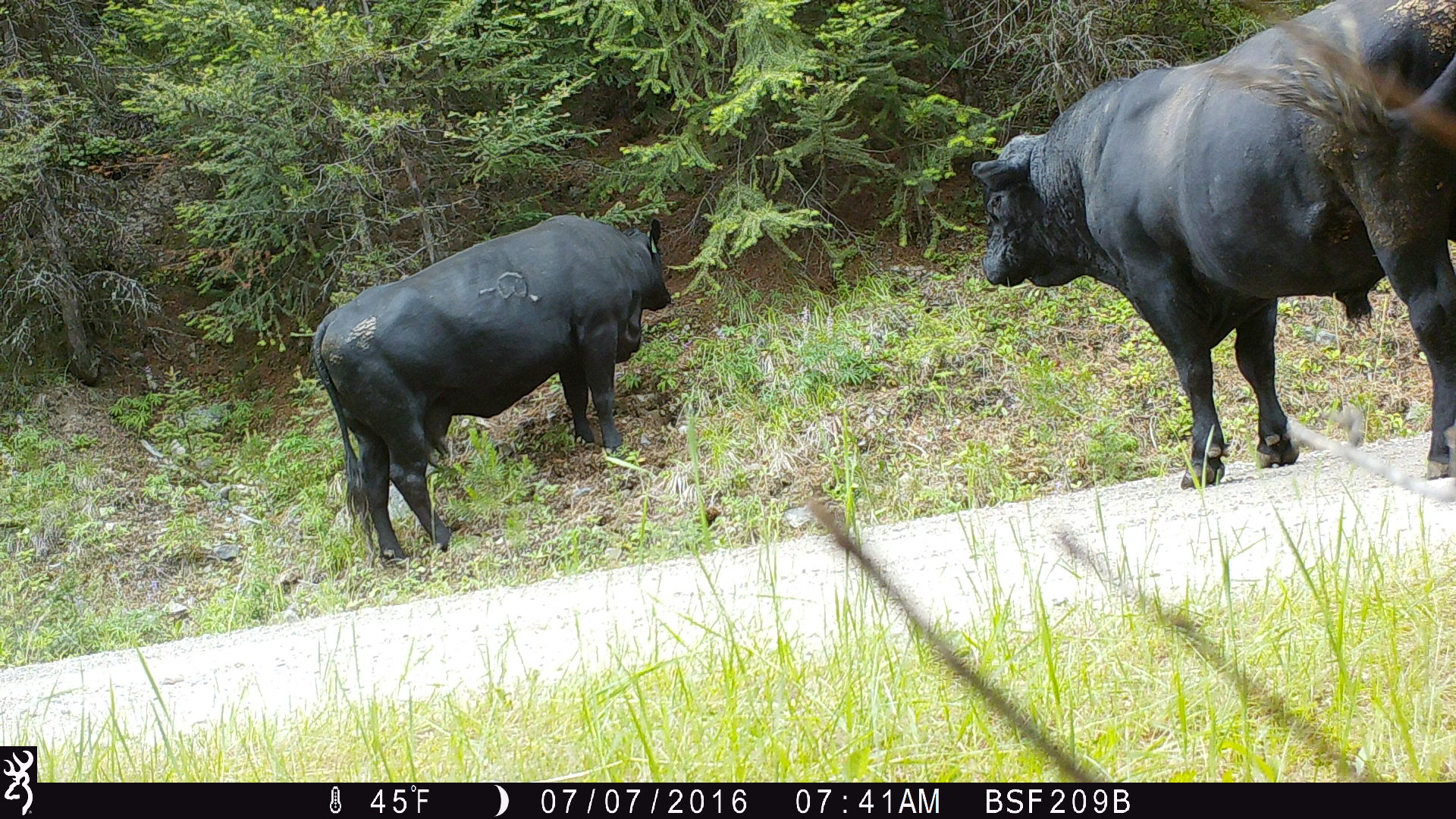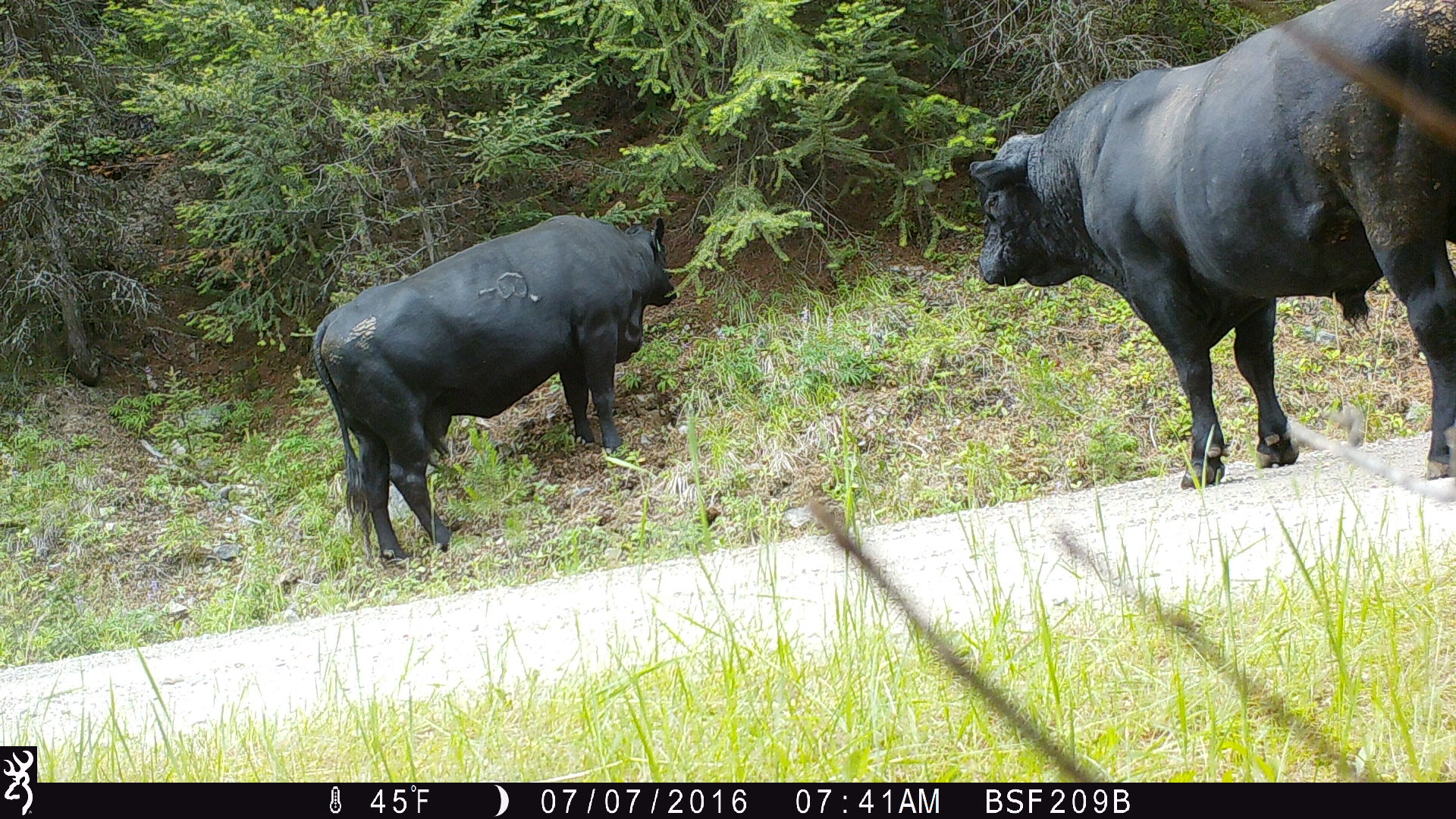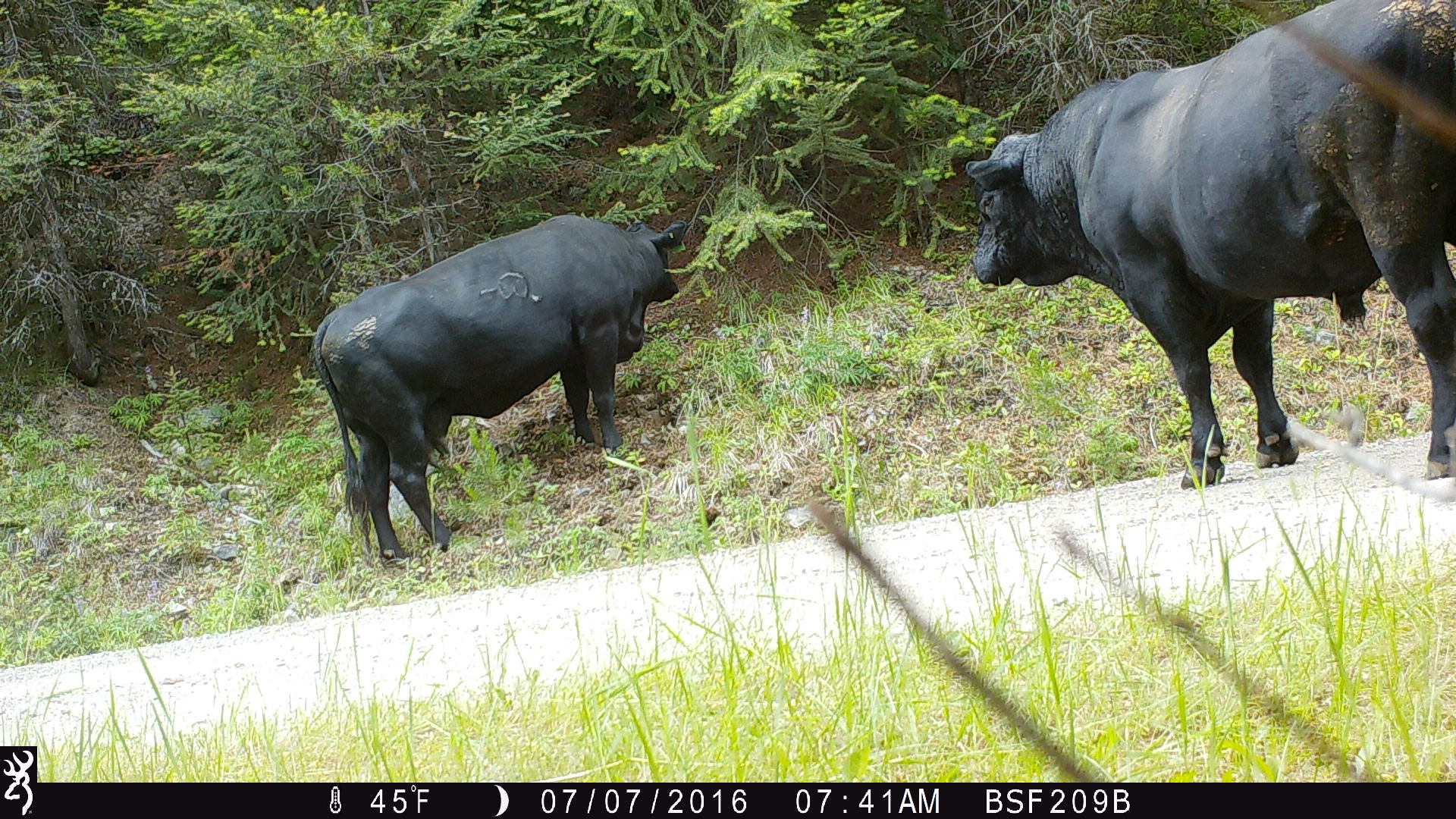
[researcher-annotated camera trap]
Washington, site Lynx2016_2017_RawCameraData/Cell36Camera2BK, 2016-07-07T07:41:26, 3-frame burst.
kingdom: Animalia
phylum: Chordata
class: Mammalia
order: Artiodactyla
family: Bovidae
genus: Bos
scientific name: Bos taurus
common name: domestic cattle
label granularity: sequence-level